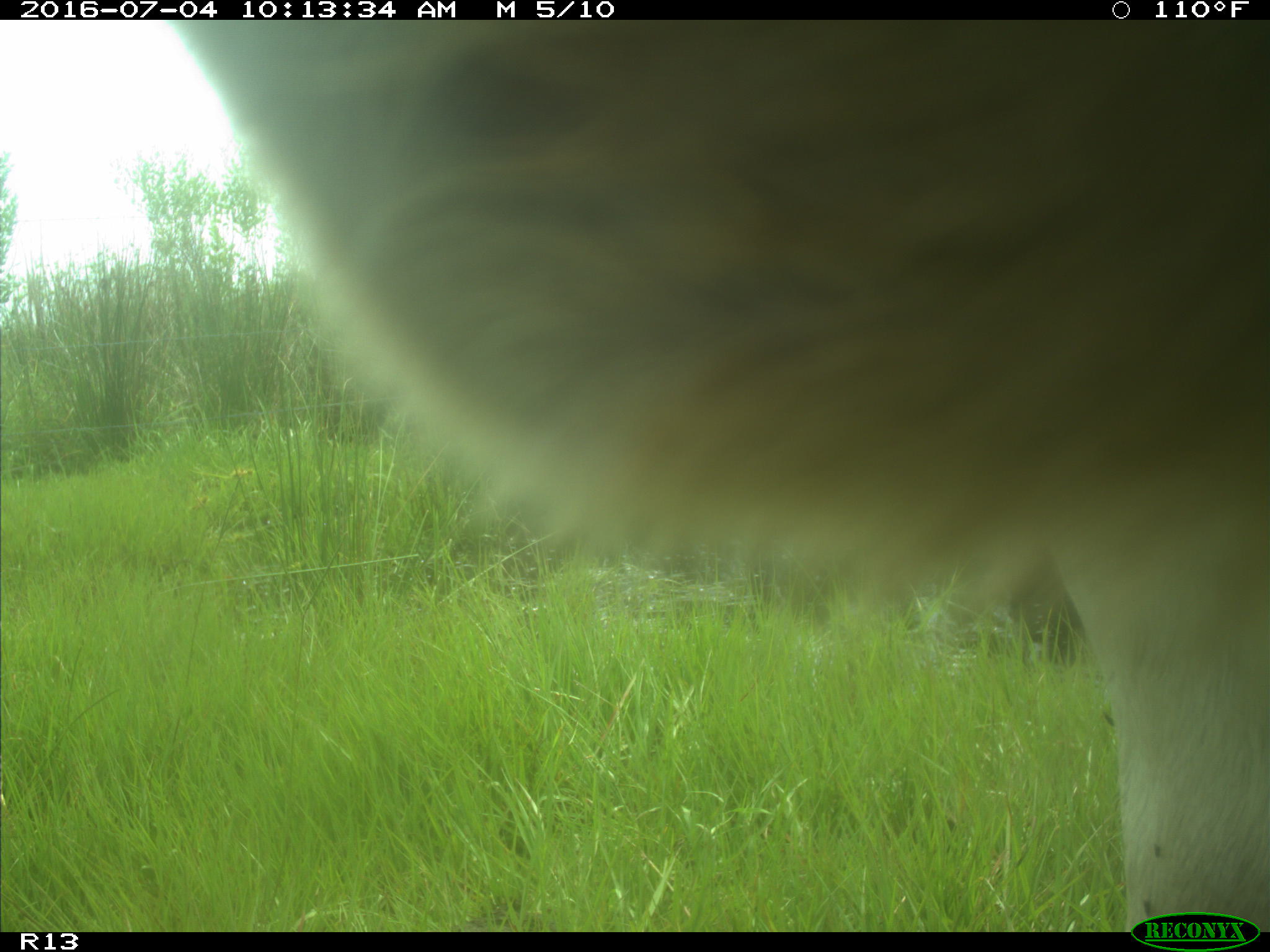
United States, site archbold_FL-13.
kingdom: Animalia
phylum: Chordata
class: Mammalia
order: Artiodactyla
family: Bovidae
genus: Bos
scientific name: Bos taurus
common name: domestic cow